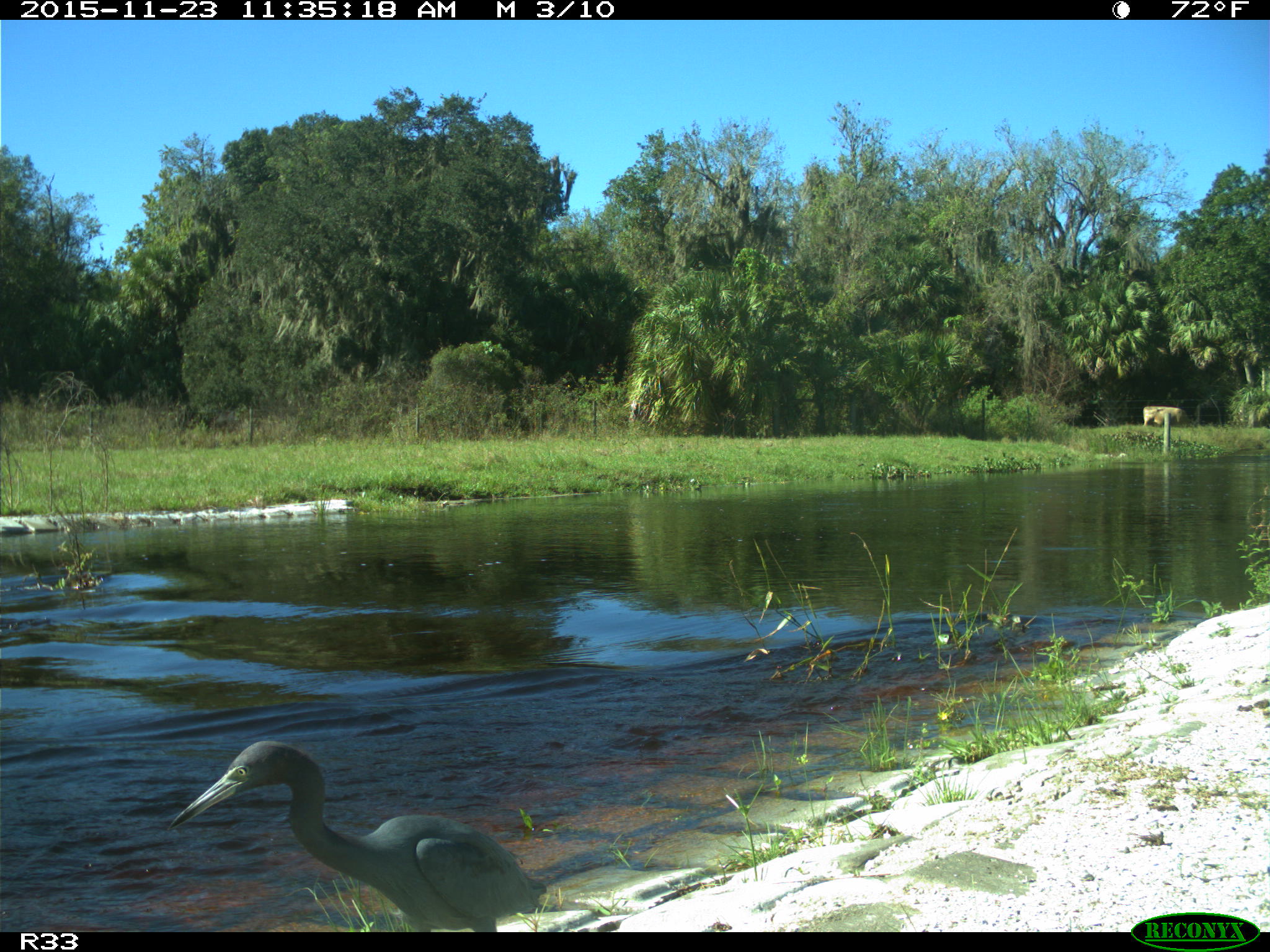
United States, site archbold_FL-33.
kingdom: Animalia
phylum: Chordata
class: Mammalia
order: Artiodactyla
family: Bovidae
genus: Bos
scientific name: Bos taurus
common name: domestic cow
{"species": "Bos taurus (domestic cow)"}